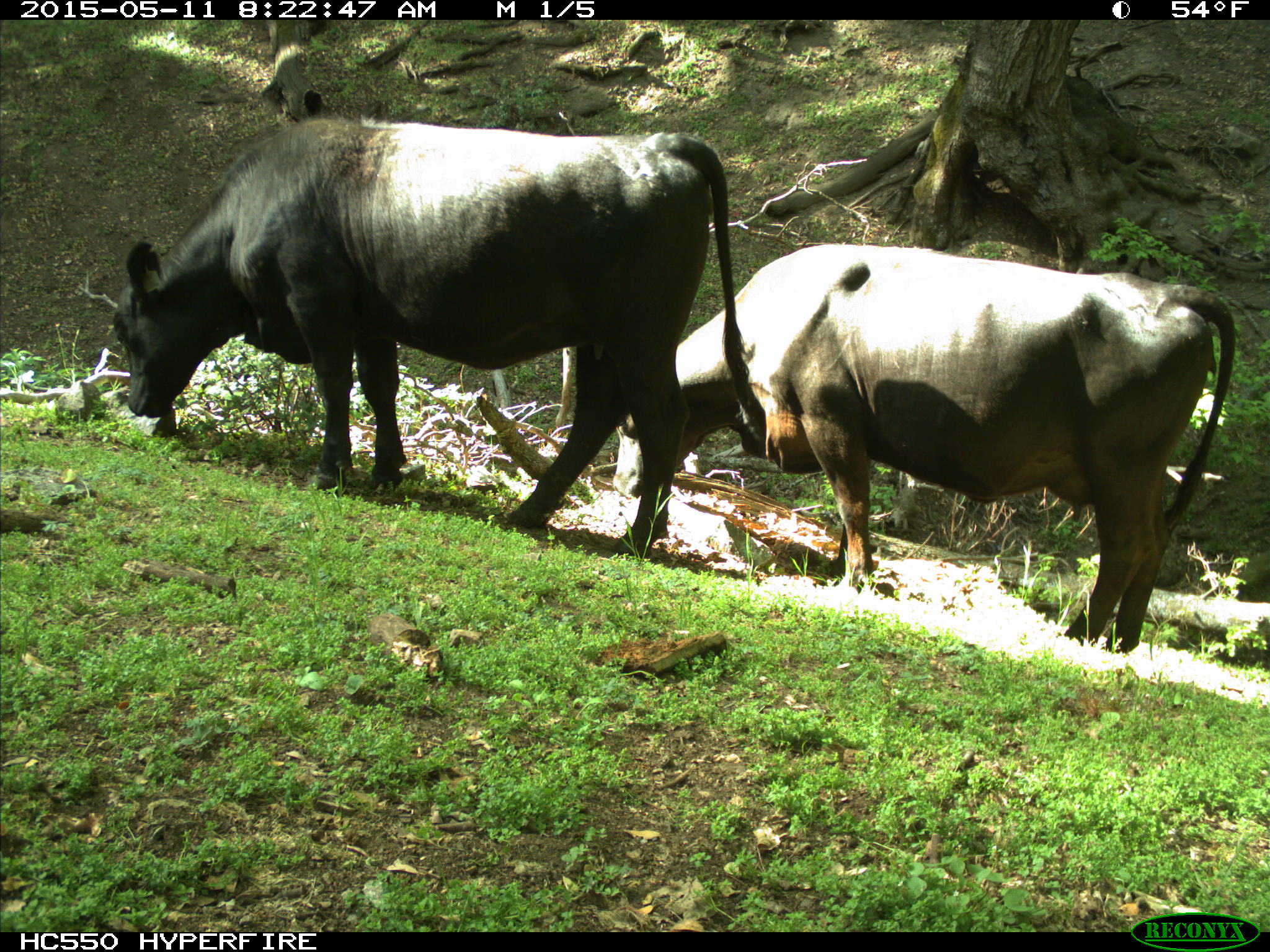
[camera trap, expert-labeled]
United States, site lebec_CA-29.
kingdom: Animalia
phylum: Chordata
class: Mammalia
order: Artiodactyla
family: Bovidae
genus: Bos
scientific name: Bos taurus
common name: domestic cow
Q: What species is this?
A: Bos taurus (domestic cow).